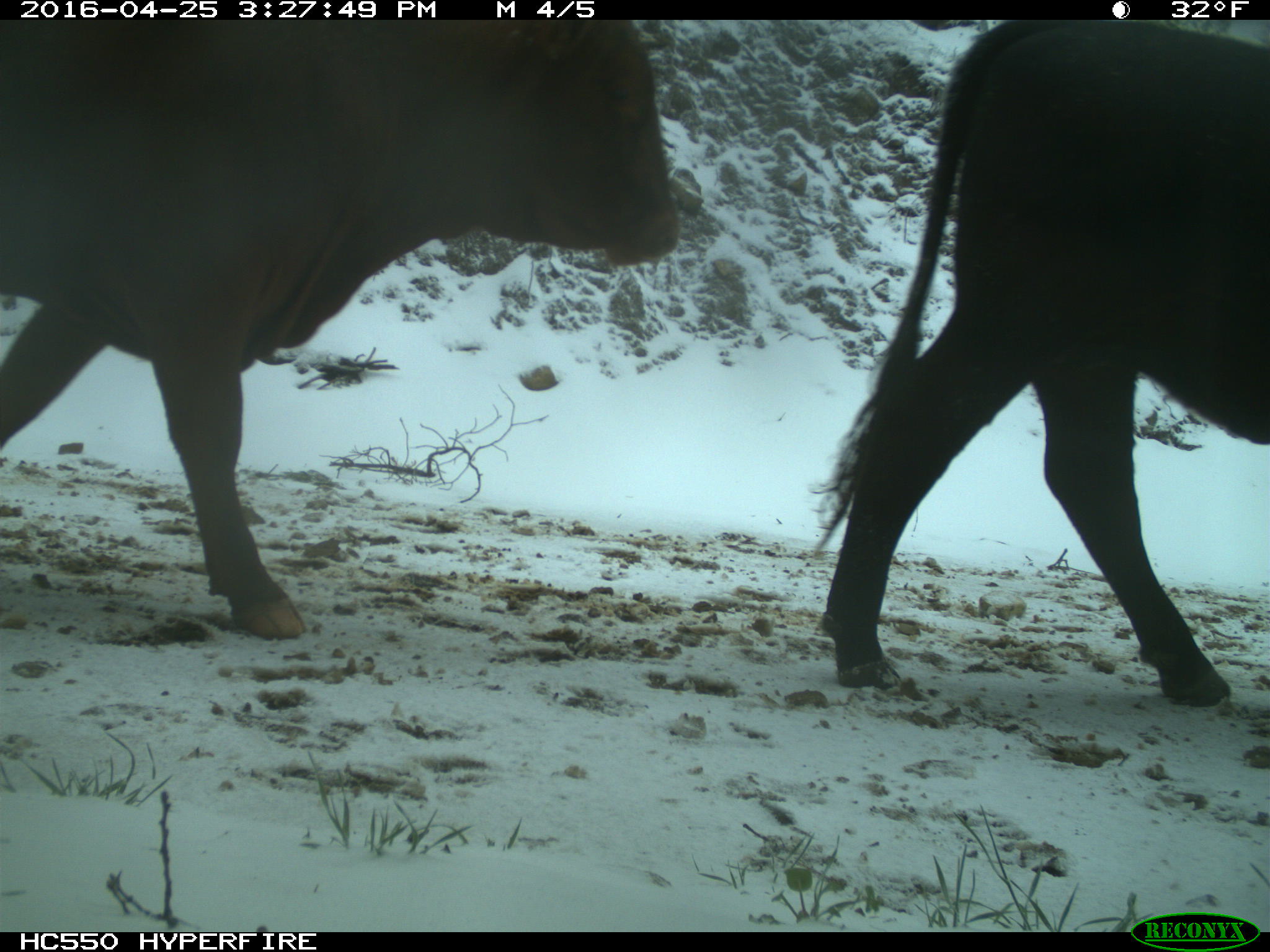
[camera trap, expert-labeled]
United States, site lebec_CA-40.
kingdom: Animalia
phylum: Chordata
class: Mammalia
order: Artiodactyla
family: Bovidae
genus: Bos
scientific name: Bos taurus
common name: domestic cow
Bos taurus (domestic cow).